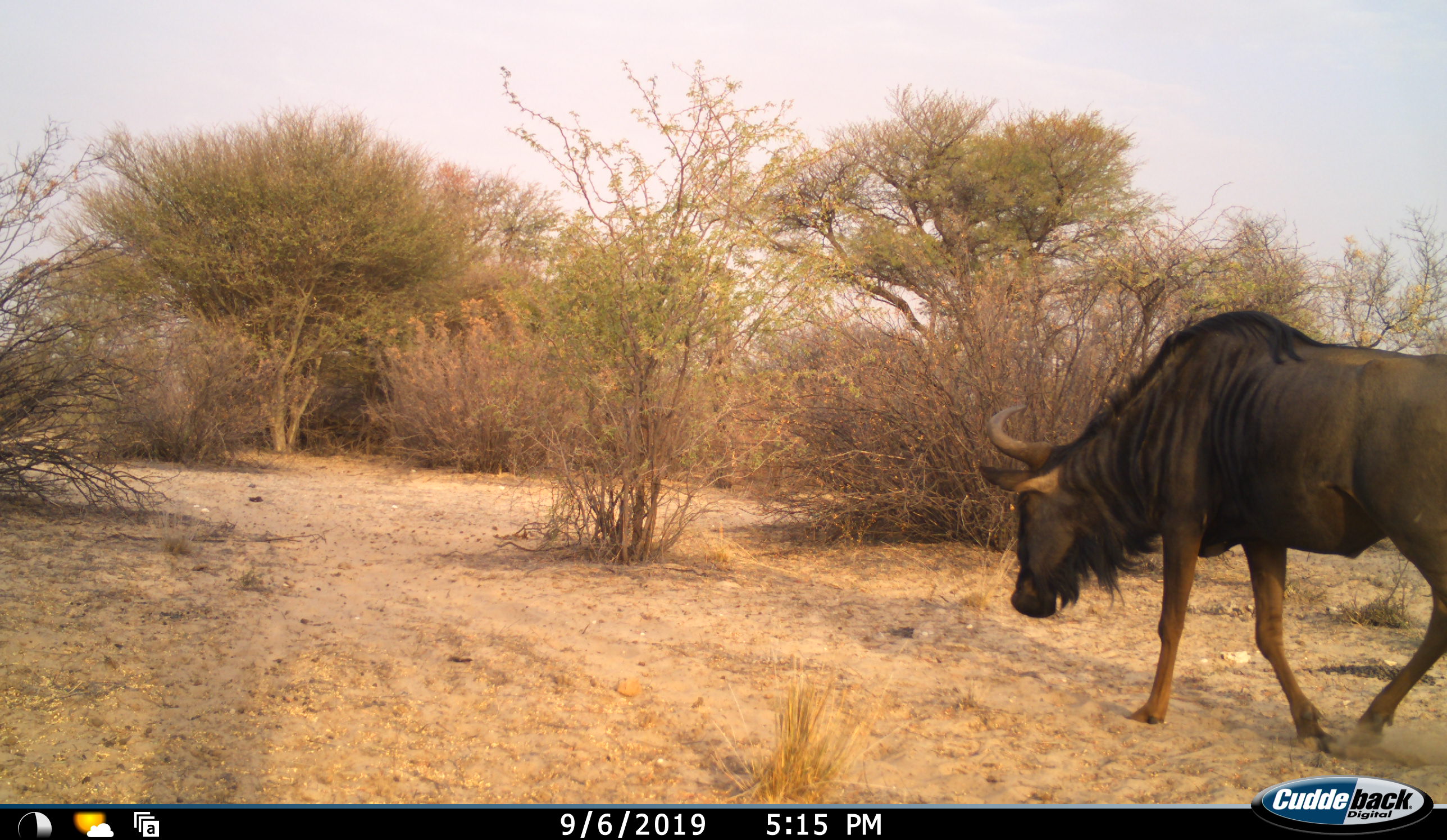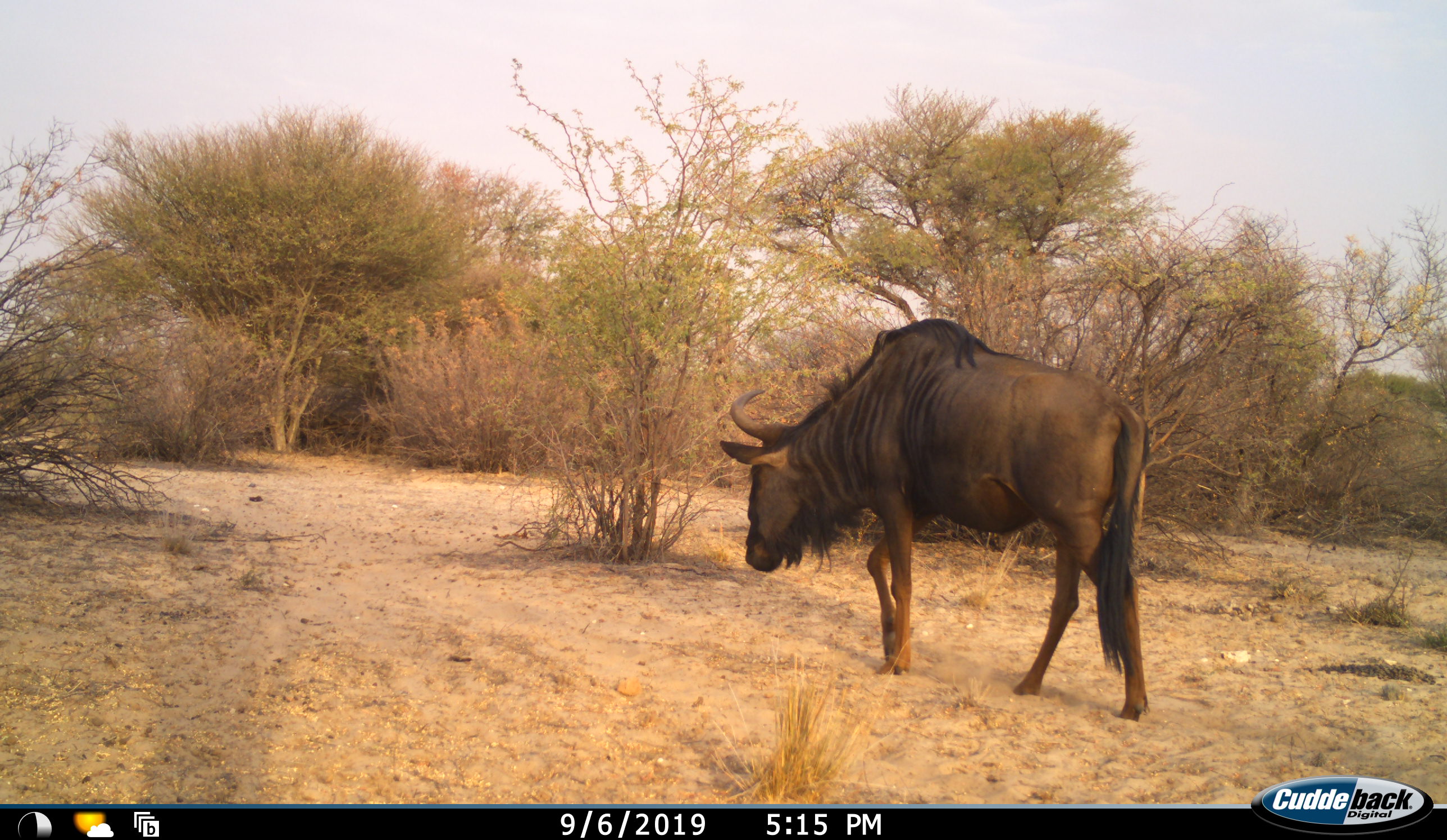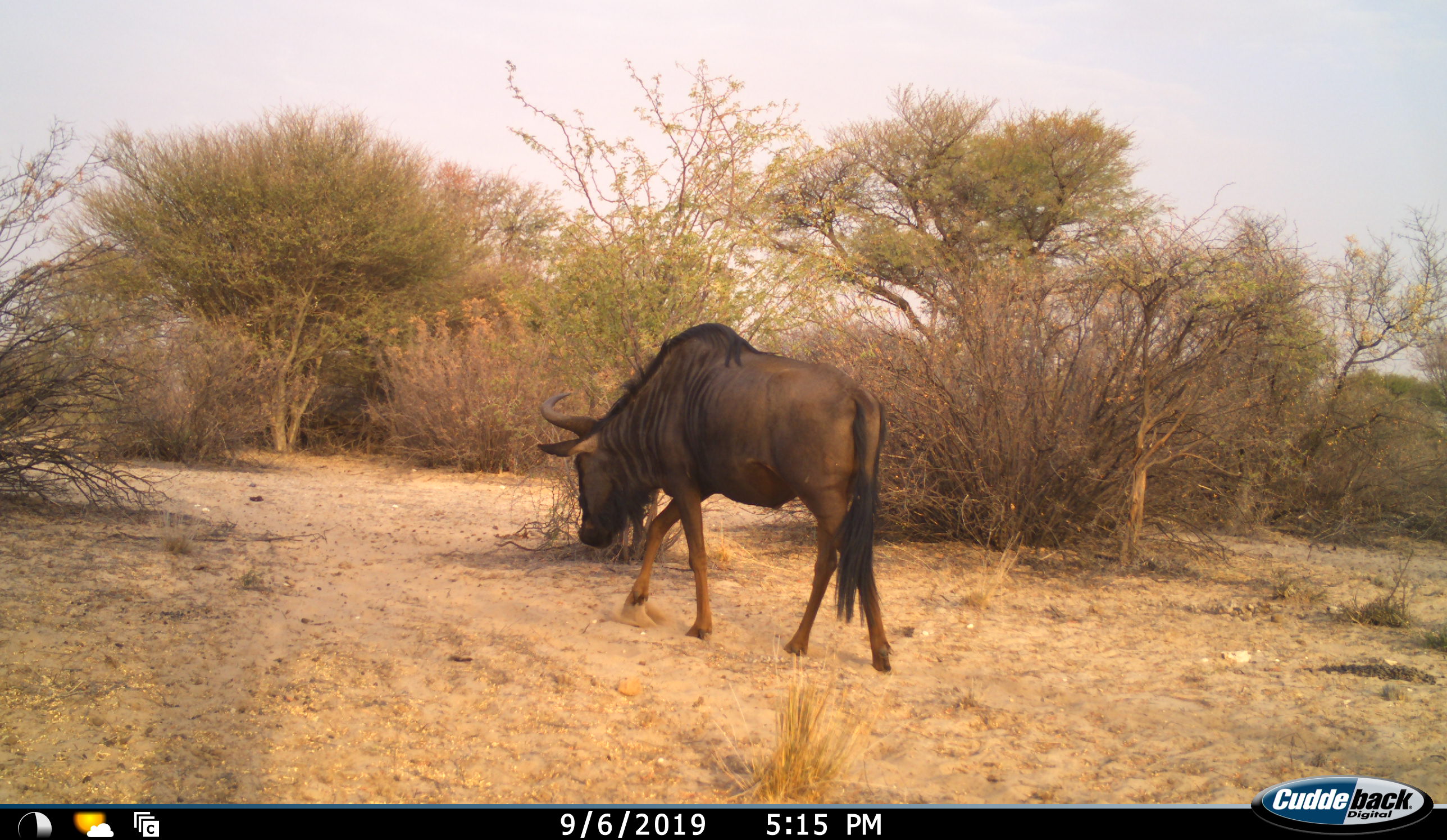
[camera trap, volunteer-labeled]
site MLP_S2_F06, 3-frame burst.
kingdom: Animalia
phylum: Chordata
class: Mammalia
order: Artiodactyla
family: Bovidae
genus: Connochaetes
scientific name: Connochaetes taurinus taurinus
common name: blue wildebeest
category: wildebeestblue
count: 1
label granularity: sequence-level